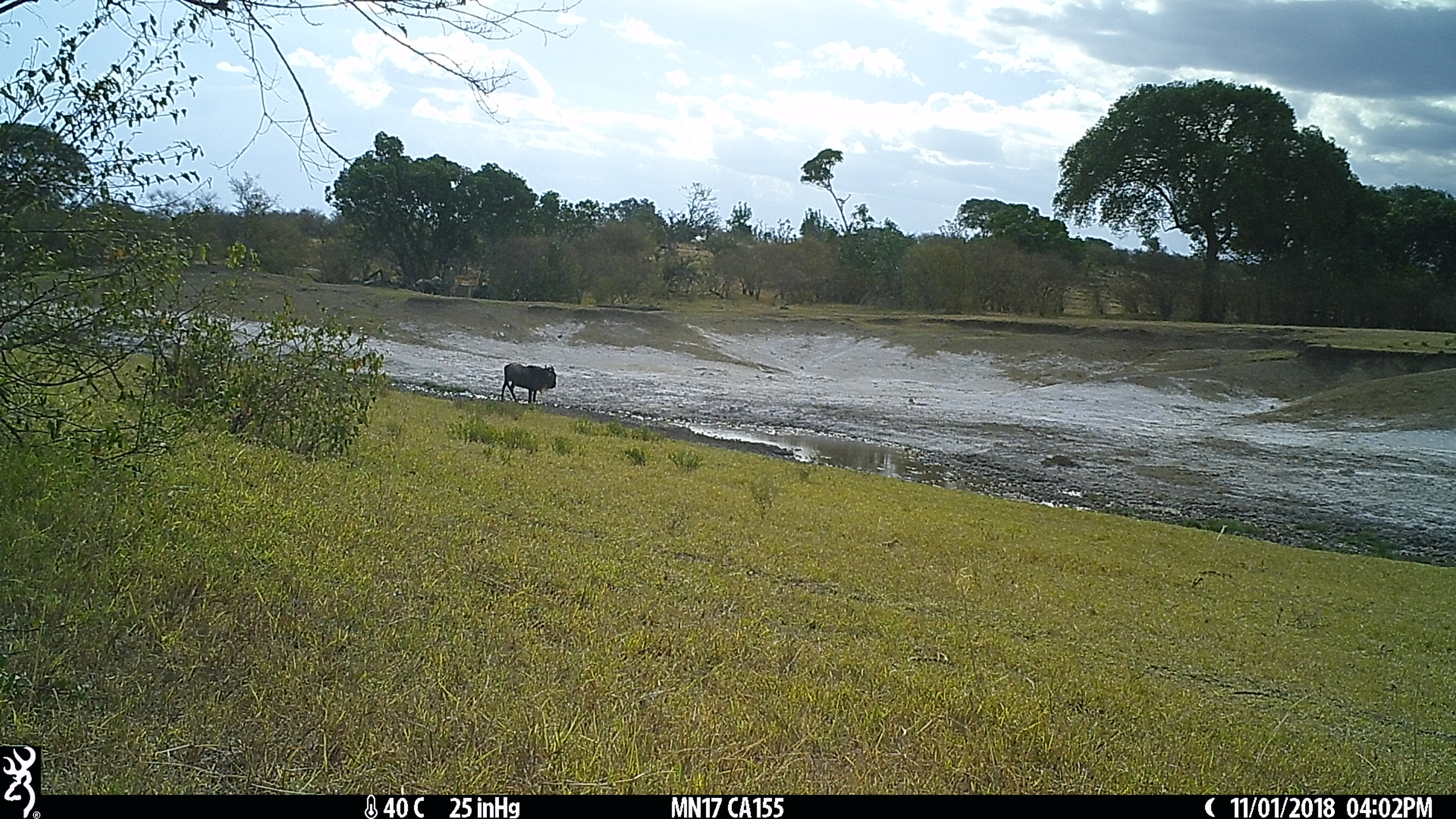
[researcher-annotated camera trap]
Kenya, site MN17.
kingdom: Animalia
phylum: Chordata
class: Mammalia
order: Artiodactyla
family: Bovidae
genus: Connochaetes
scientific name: Connochaetes taurinus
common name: blue wildebeest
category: wildebeest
Wildebeest (blue wildebeest) (Connochaetes taurinus).